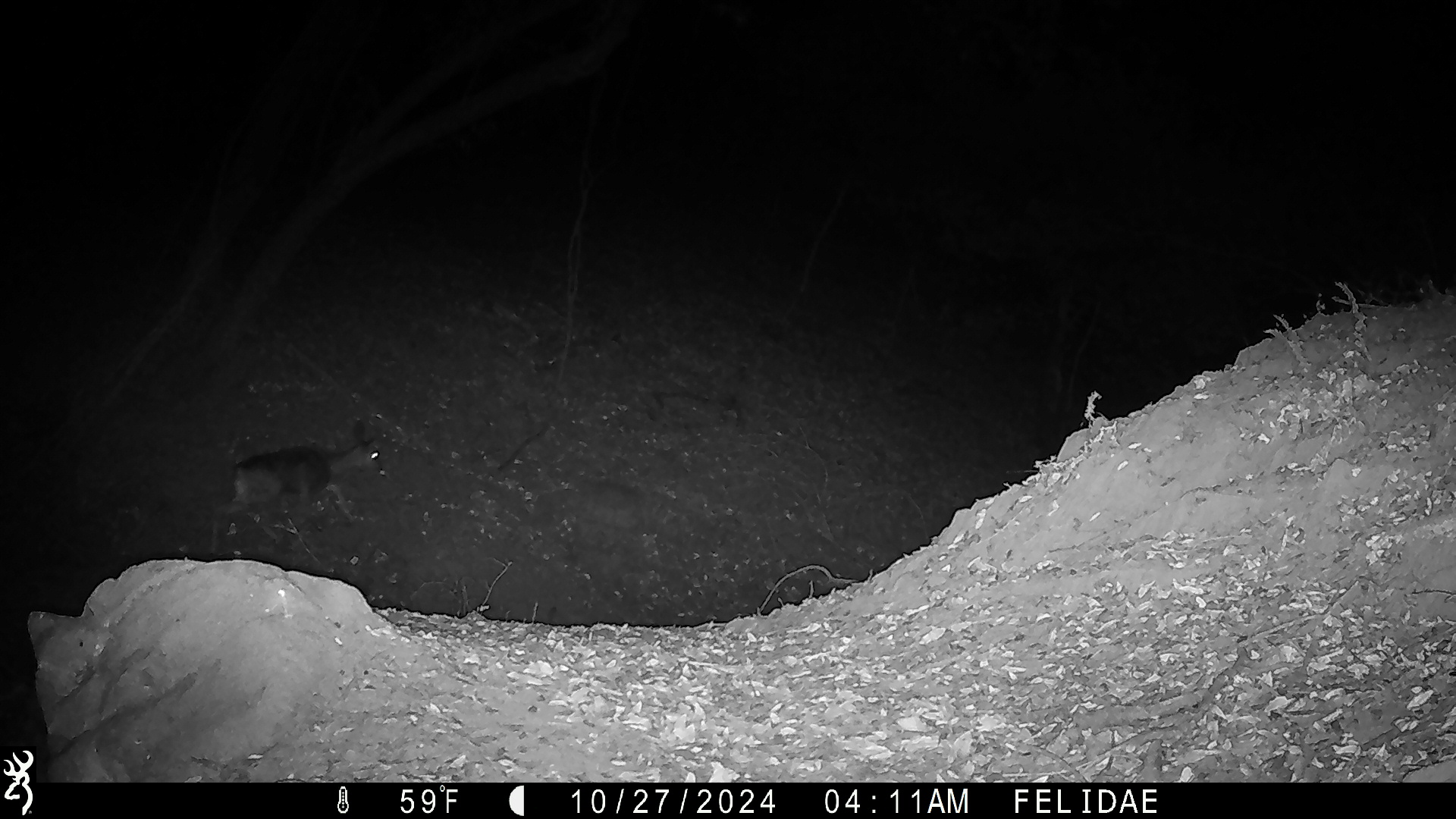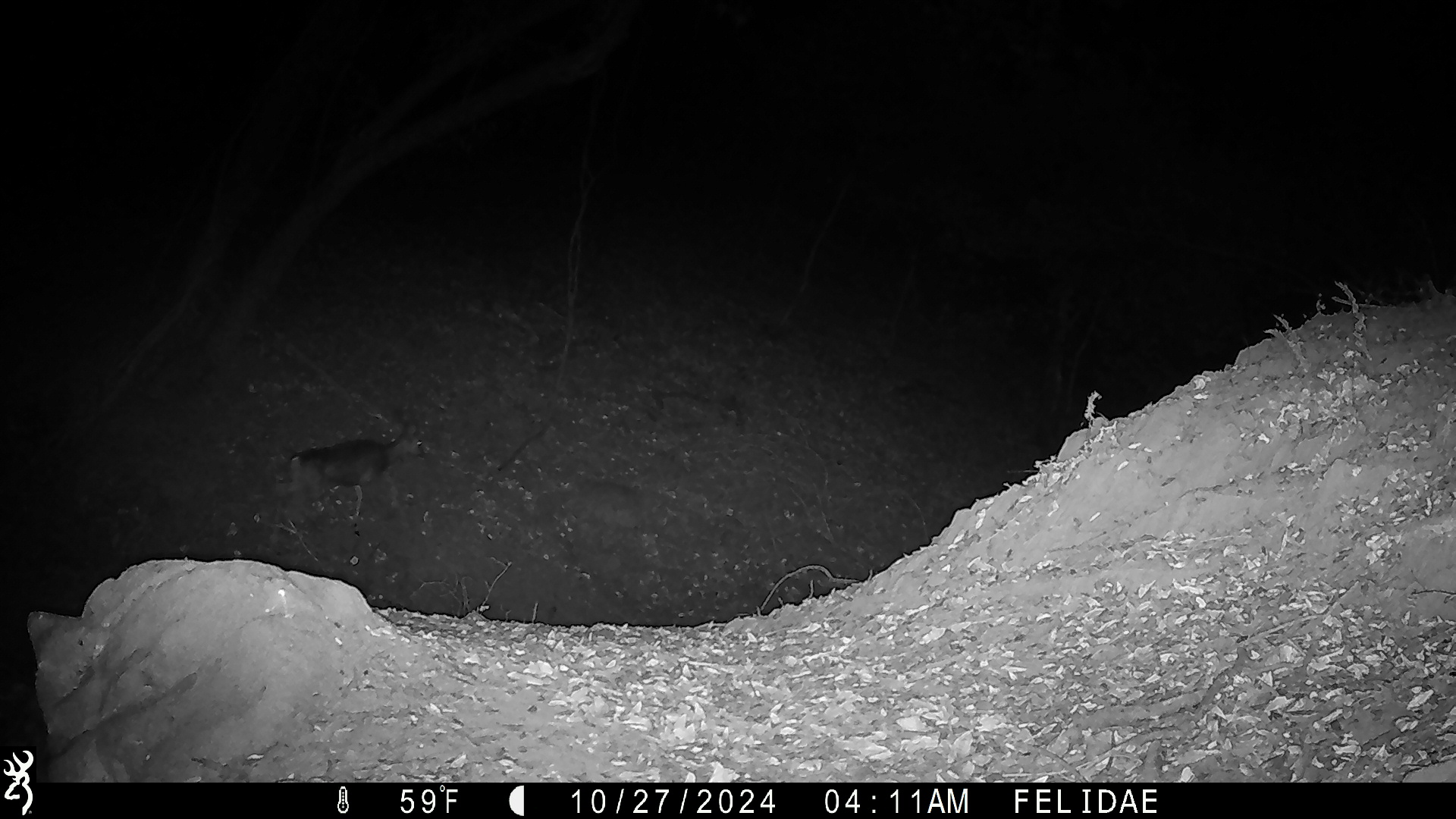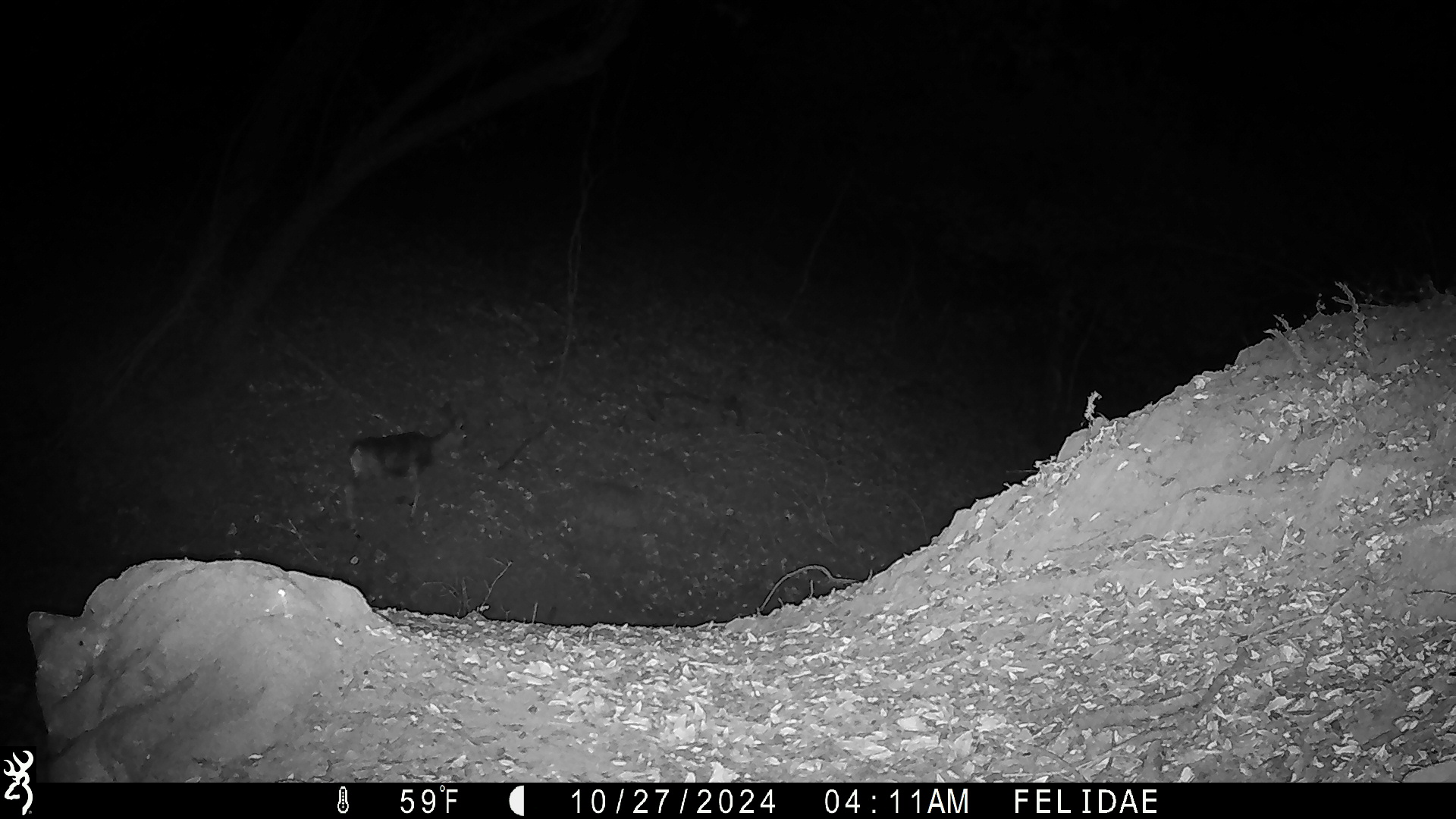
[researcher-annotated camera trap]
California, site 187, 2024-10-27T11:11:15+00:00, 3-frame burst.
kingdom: Animalia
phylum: Chordata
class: Mammalia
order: Artiodactyla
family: Cervidae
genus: Odocoileus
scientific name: Odocoileus hemionus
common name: mule deer